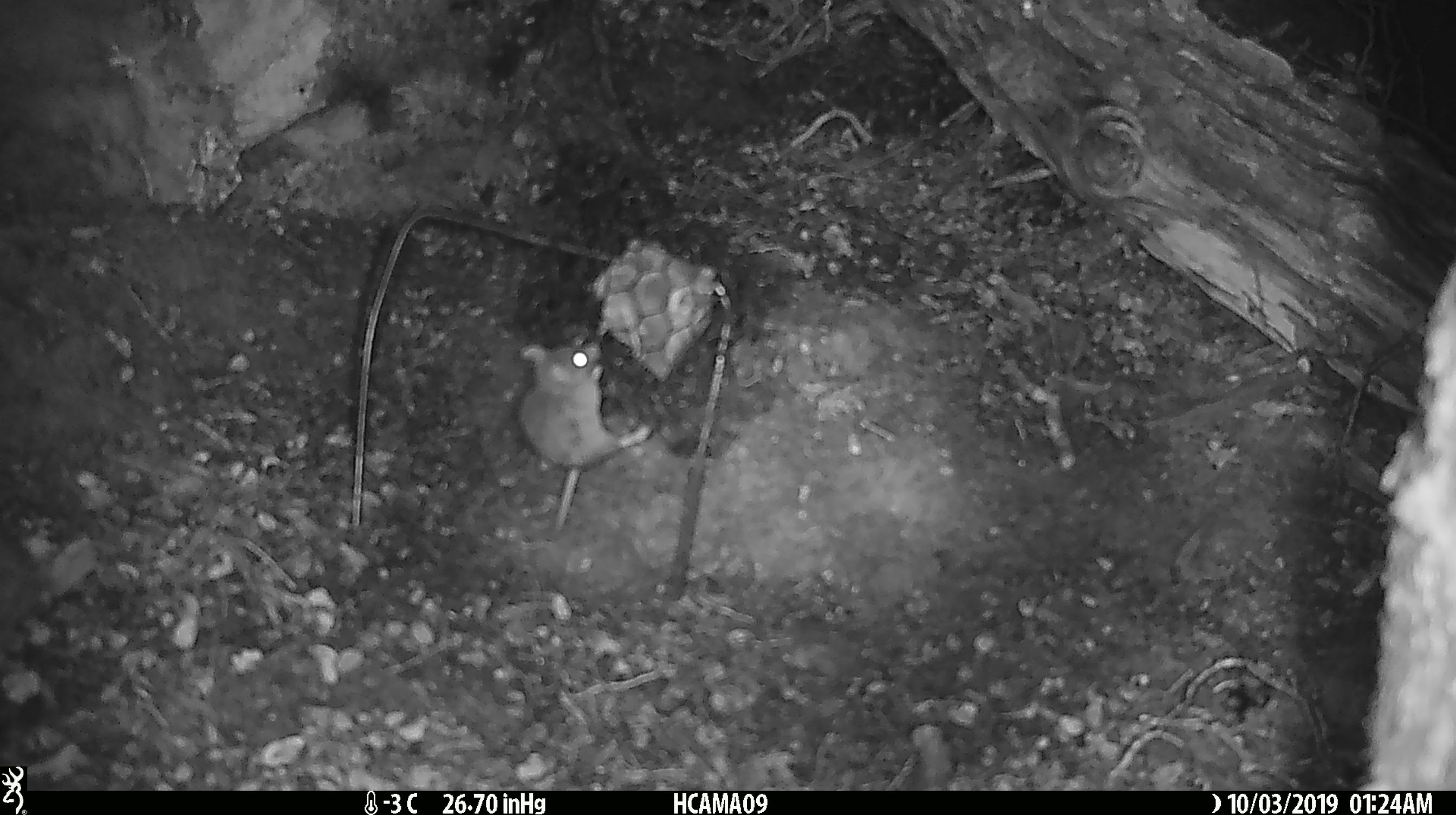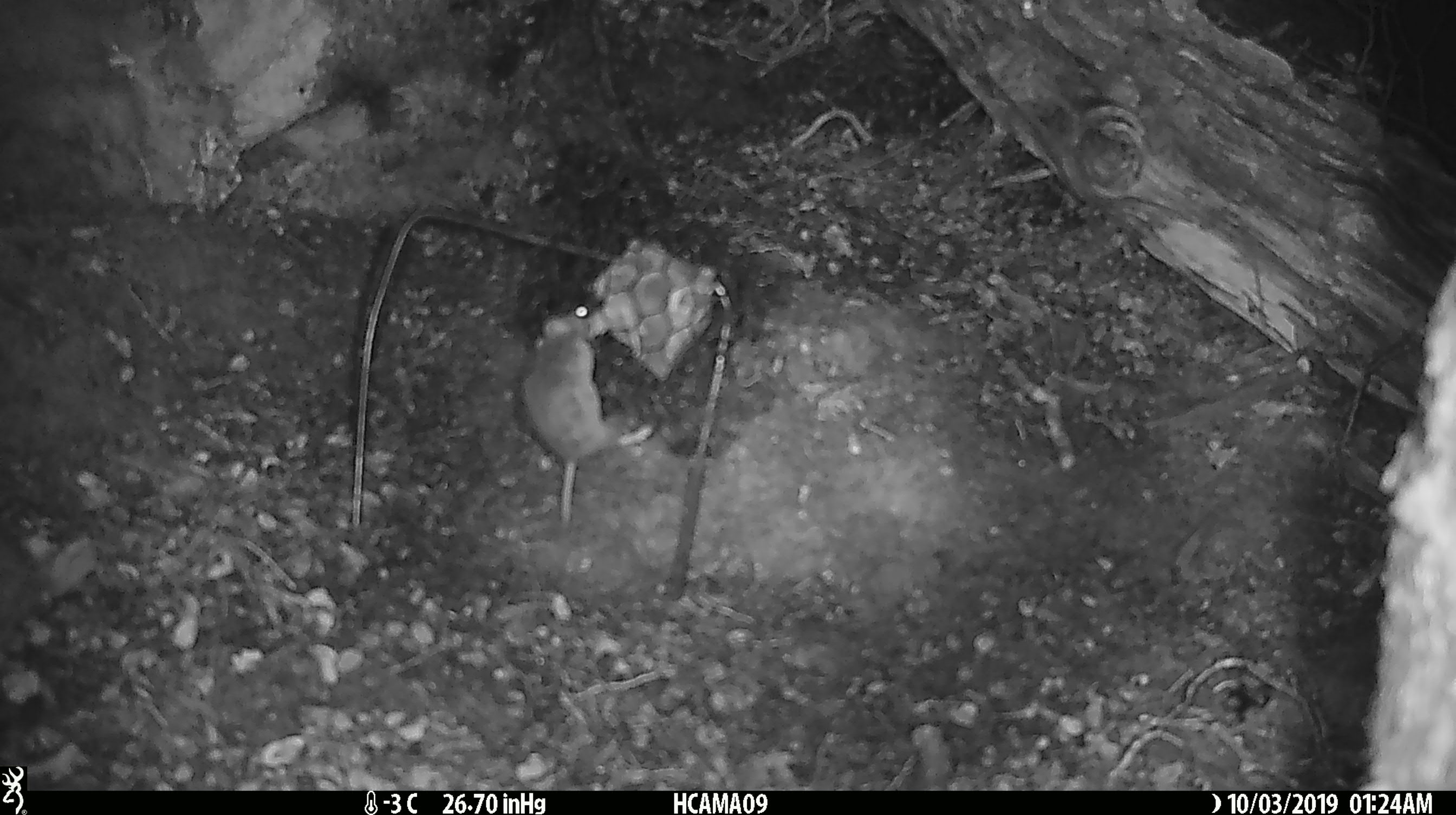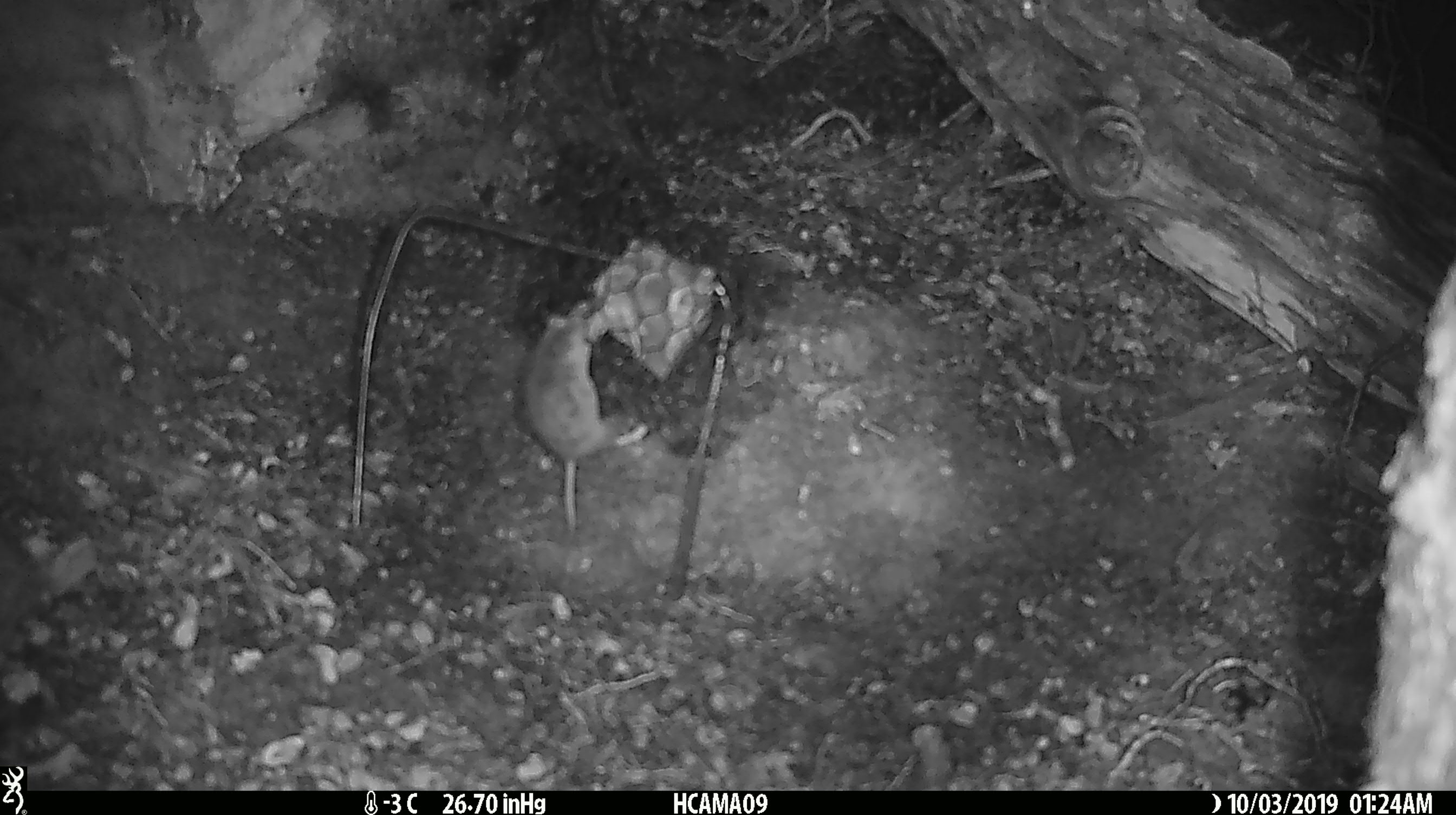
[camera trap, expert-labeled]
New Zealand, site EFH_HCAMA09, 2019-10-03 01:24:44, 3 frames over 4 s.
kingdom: Animalia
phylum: Chordata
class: Mammalia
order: Rodentia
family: Muridae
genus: Mus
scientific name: Mus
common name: mouse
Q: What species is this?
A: Mouse (Mus).